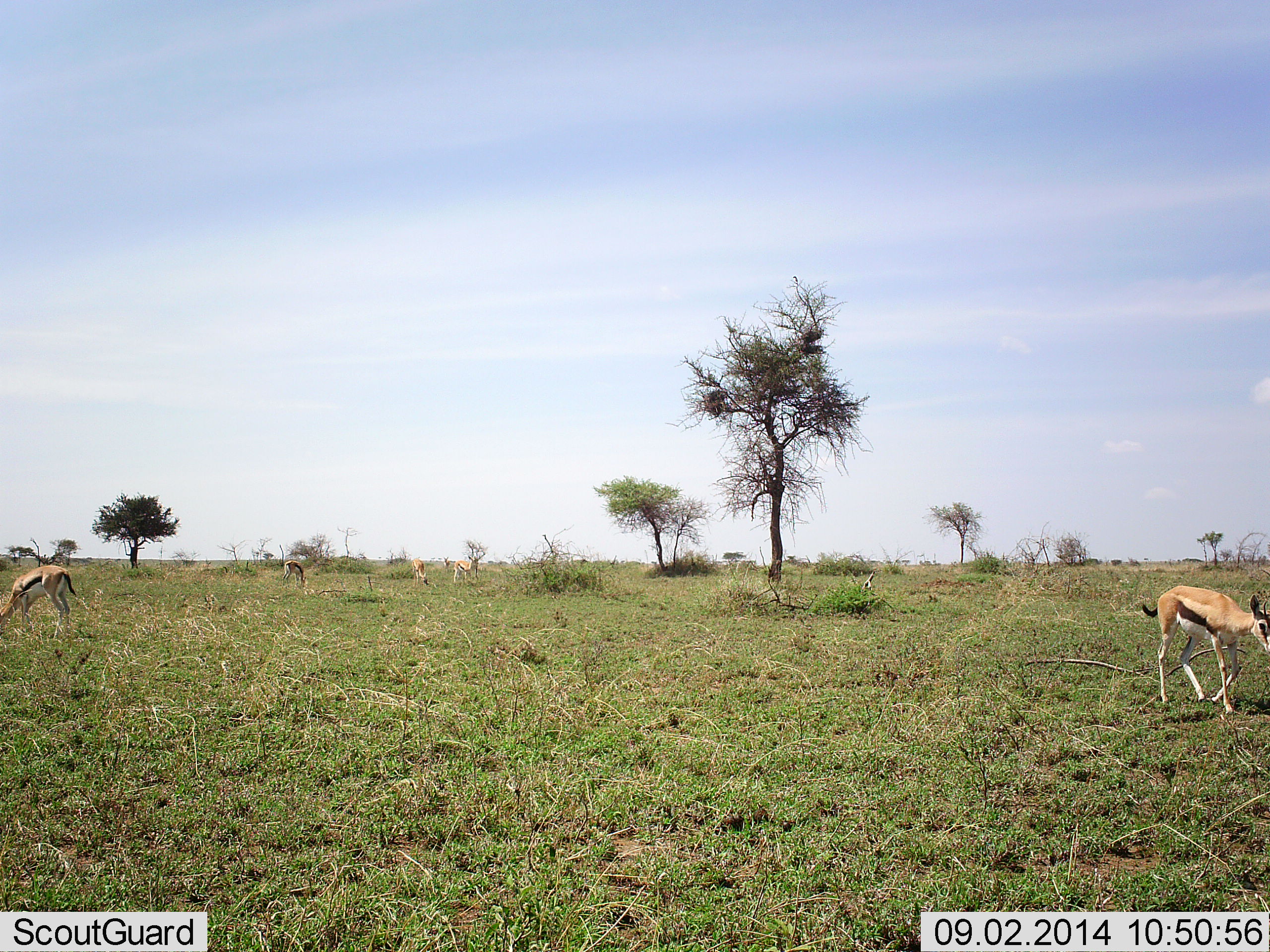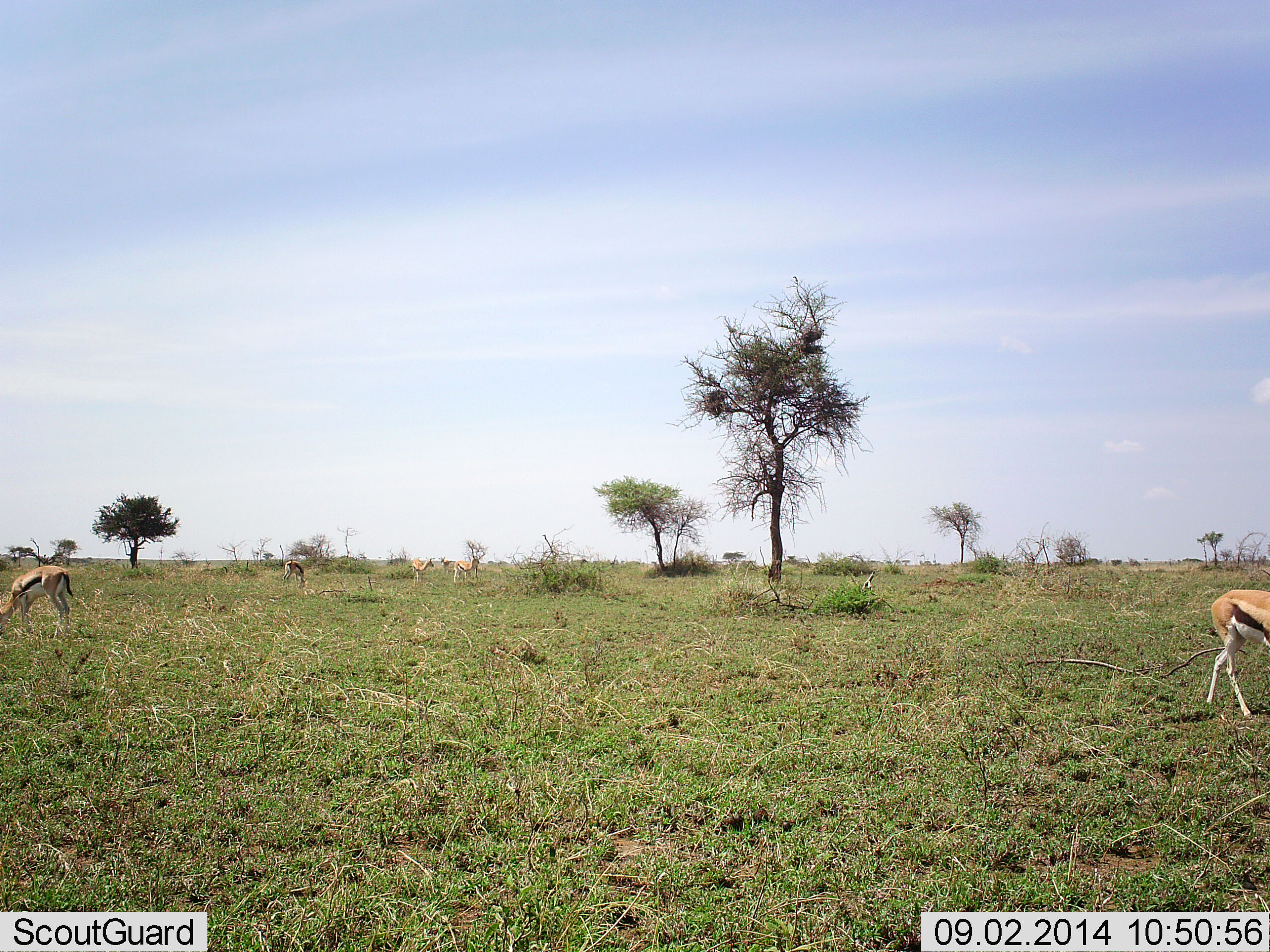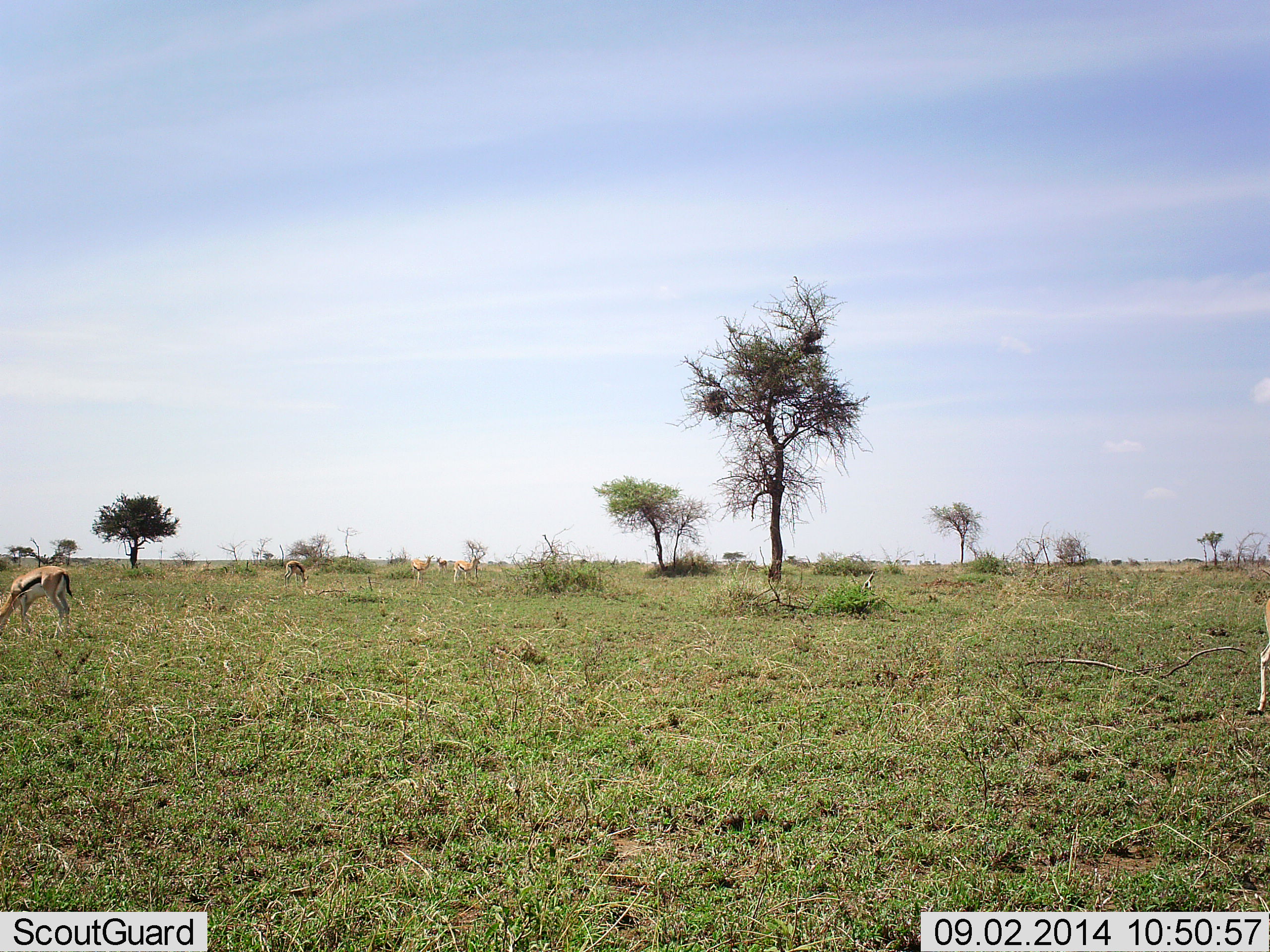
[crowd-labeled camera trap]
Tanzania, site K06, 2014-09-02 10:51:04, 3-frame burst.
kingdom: Animalia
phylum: Chordata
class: Mammalia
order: Artiodactyla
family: Bovidae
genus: Eudorcas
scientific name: Eudorcas thomsonii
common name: thomson's gazelle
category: gazellethomsons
Gazellethomsons (thomson's gazelle) (Eudorcas thomsonii), count 5. Behavior (volunteer vote fractions): standing 60%, resting 0%, moving 80%, interacting 10%. Young present (vote fraction): 0%. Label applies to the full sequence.